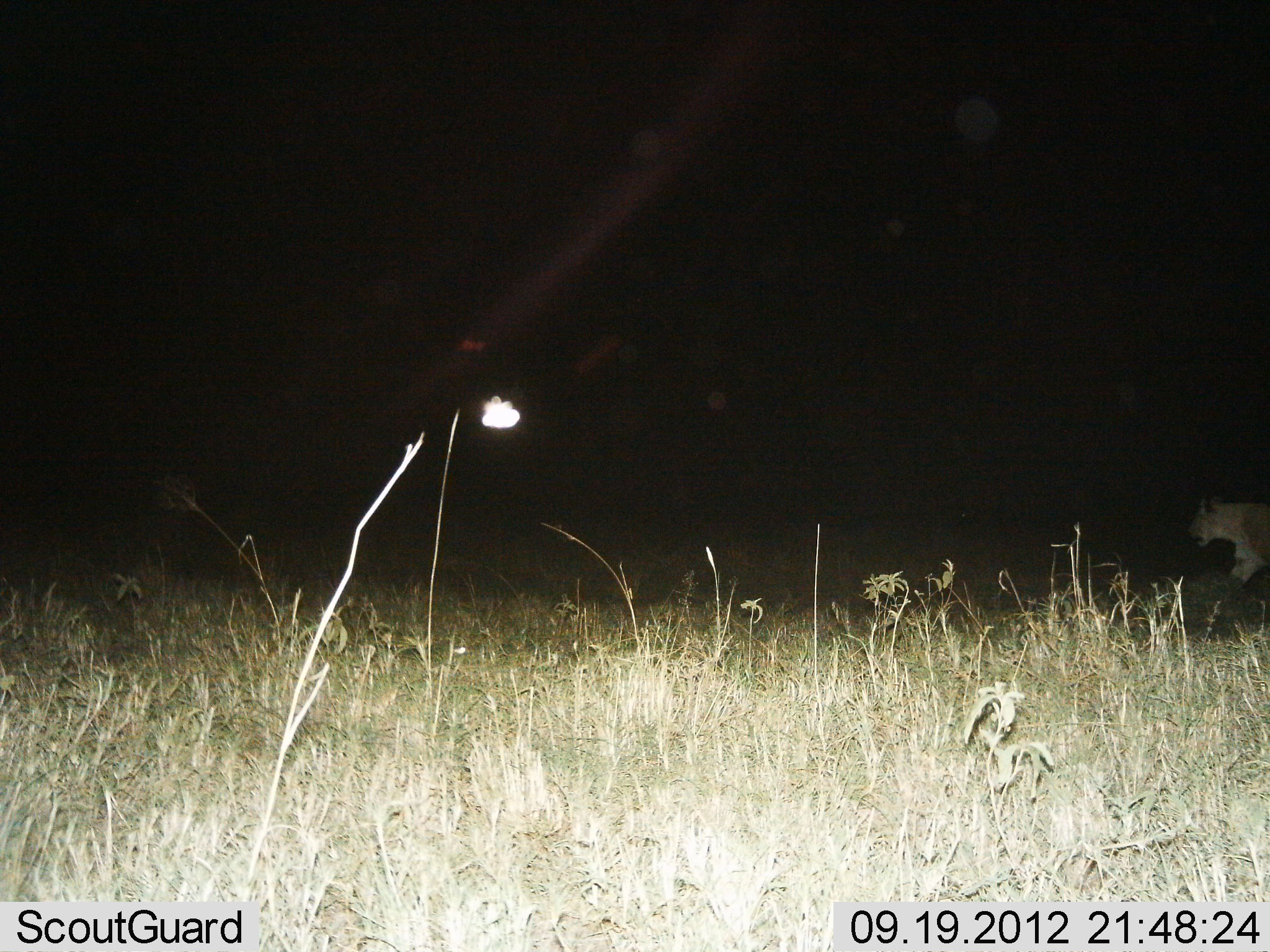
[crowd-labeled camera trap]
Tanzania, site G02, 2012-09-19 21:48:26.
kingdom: Animalia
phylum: Chordata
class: Mammalia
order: Carnivora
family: Felidae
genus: Panthera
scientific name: Panthera leo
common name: lion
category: lionfemale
Lionfemale (lion) (Panthera leo), count 1. Behavior (volunteer vote fractions): standing 30%, resting 0%, moving 80%, interacting 0%. Young present (vote fraction): 0%. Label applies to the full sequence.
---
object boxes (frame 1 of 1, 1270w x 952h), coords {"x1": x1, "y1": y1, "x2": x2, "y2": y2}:
animal: {"x1": 1186, "y1": 491, "x2": 1270, "y2": 584}